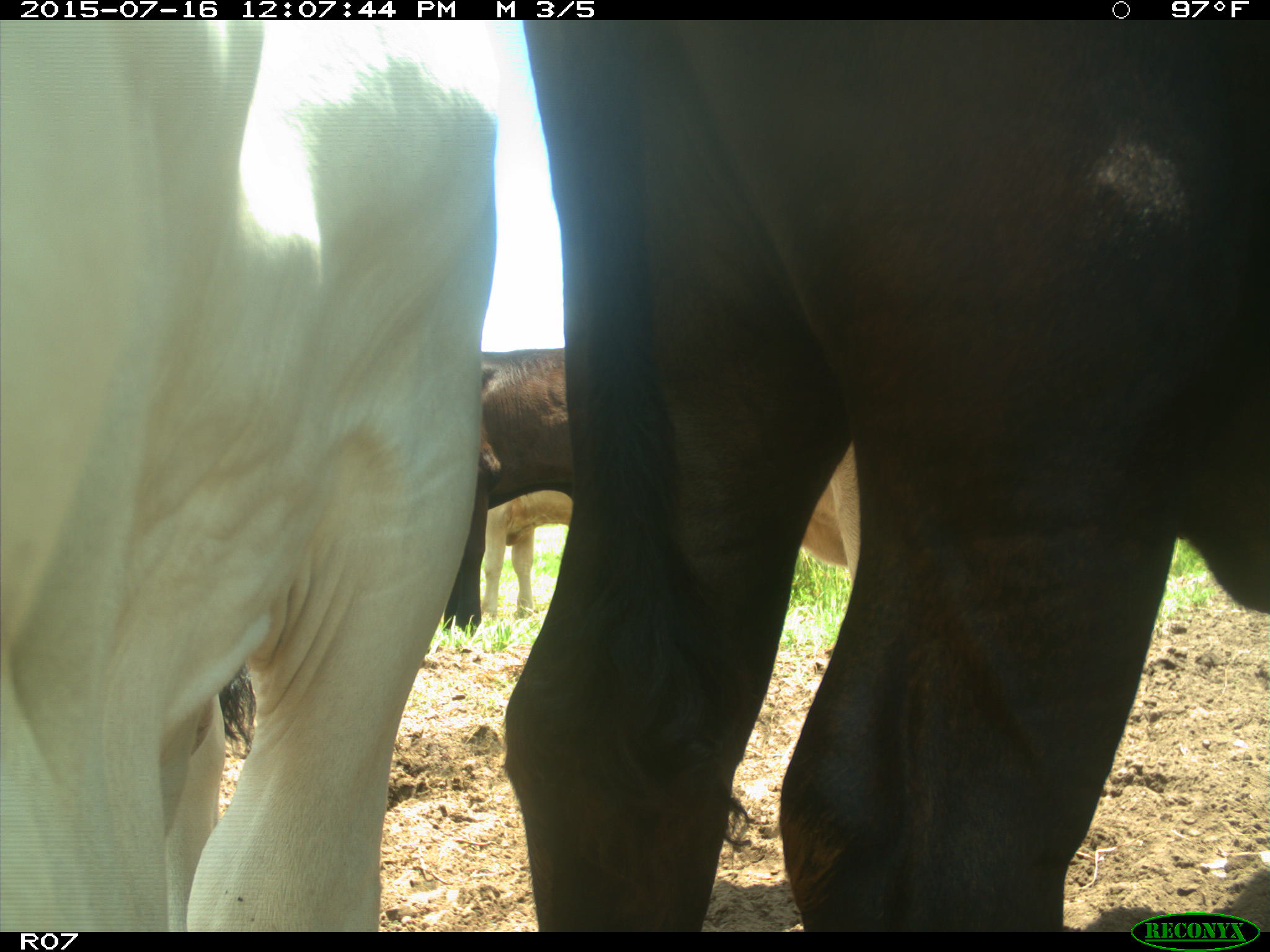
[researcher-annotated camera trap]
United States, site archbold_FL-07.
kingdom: Animalia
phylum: Chordata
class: Mammalia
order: Artiodactyla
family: Bovidae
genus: Bos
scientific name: Bos taurus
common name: domestic cow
Bos taurus (domestic cow).